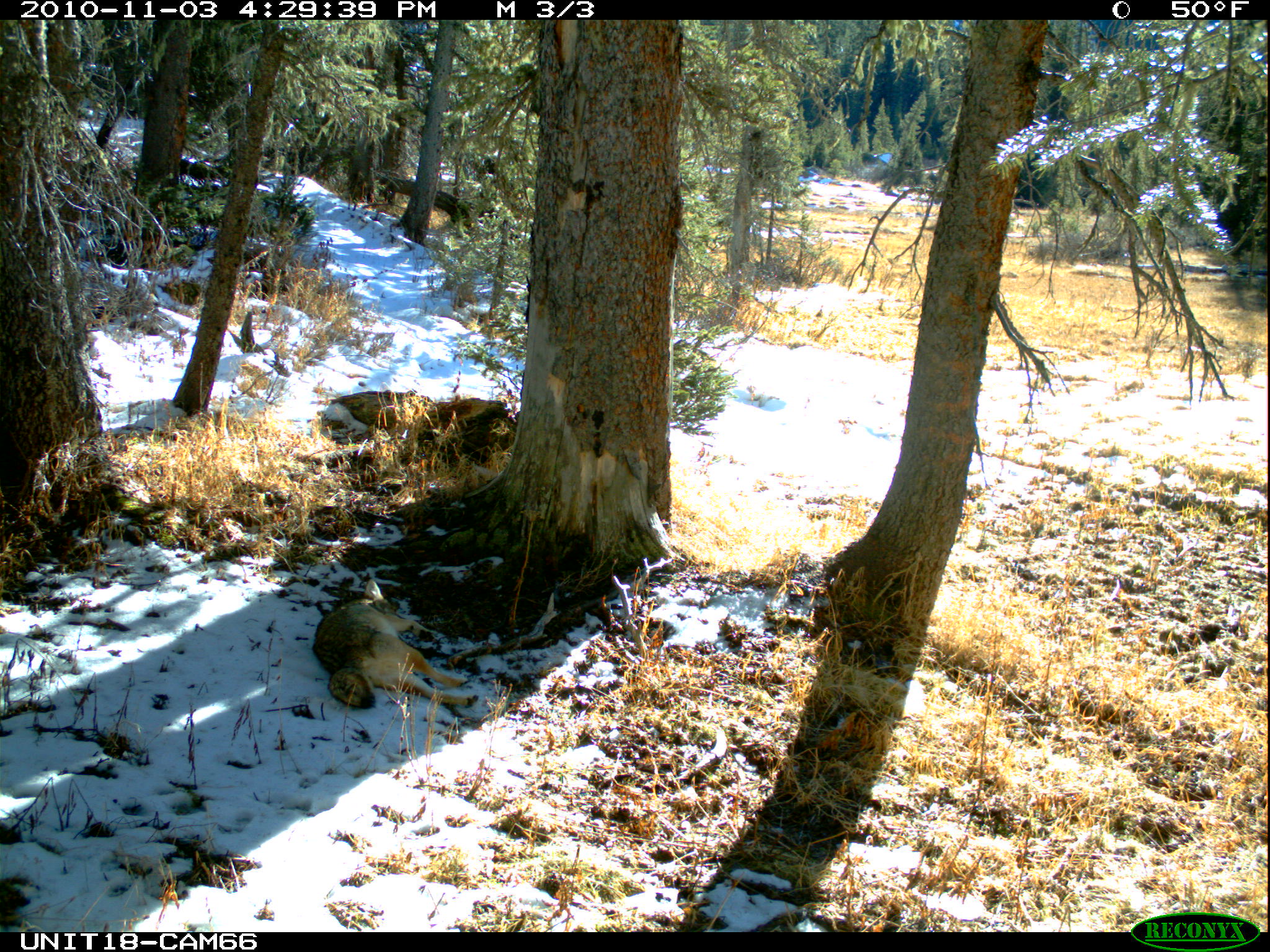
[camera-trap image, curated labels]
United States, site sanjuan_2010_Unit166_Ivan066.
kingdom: Animalia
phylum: Chordata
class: Mammalia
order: Carnivora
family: Canidae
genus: Canis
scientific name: Canis latrans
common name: coyote